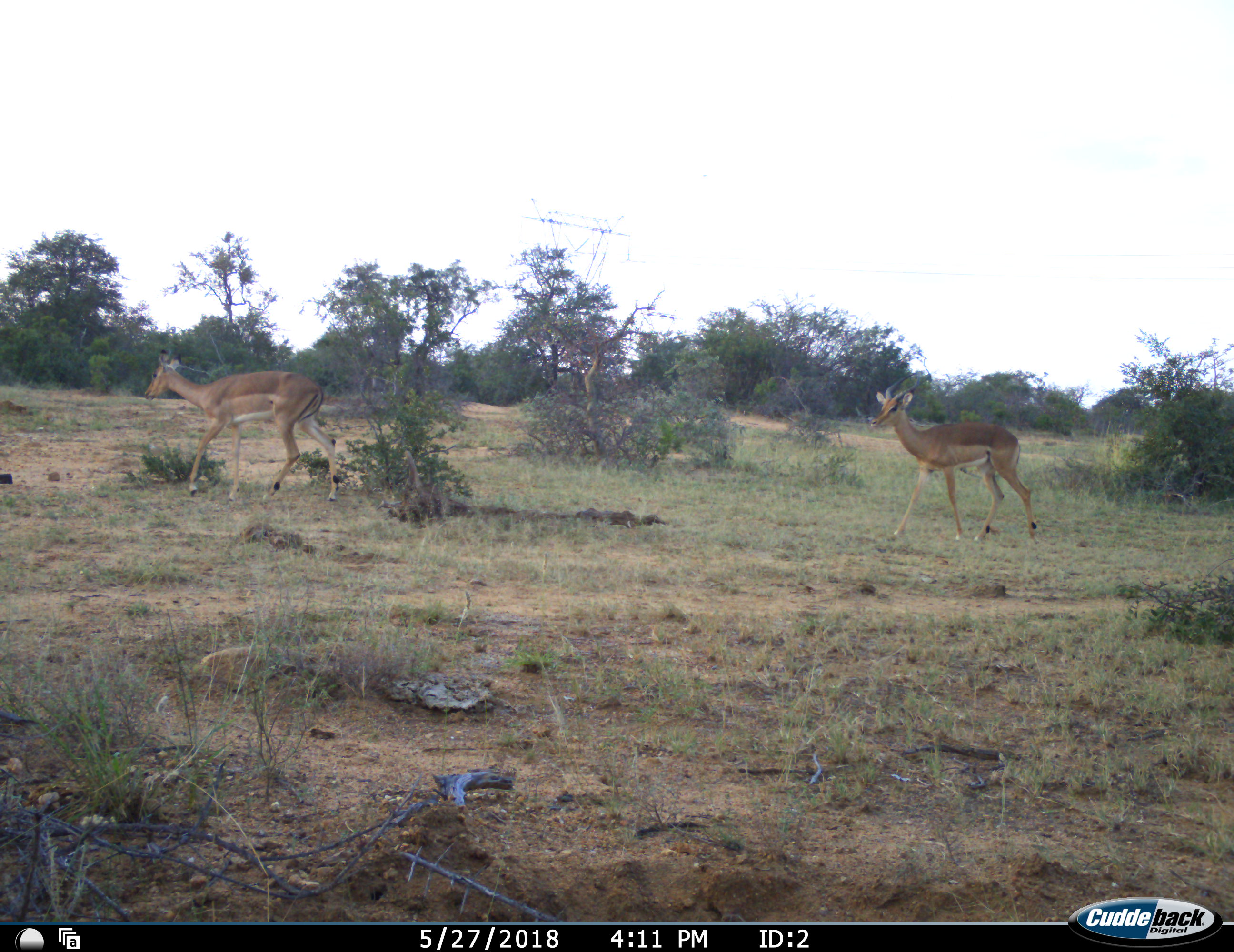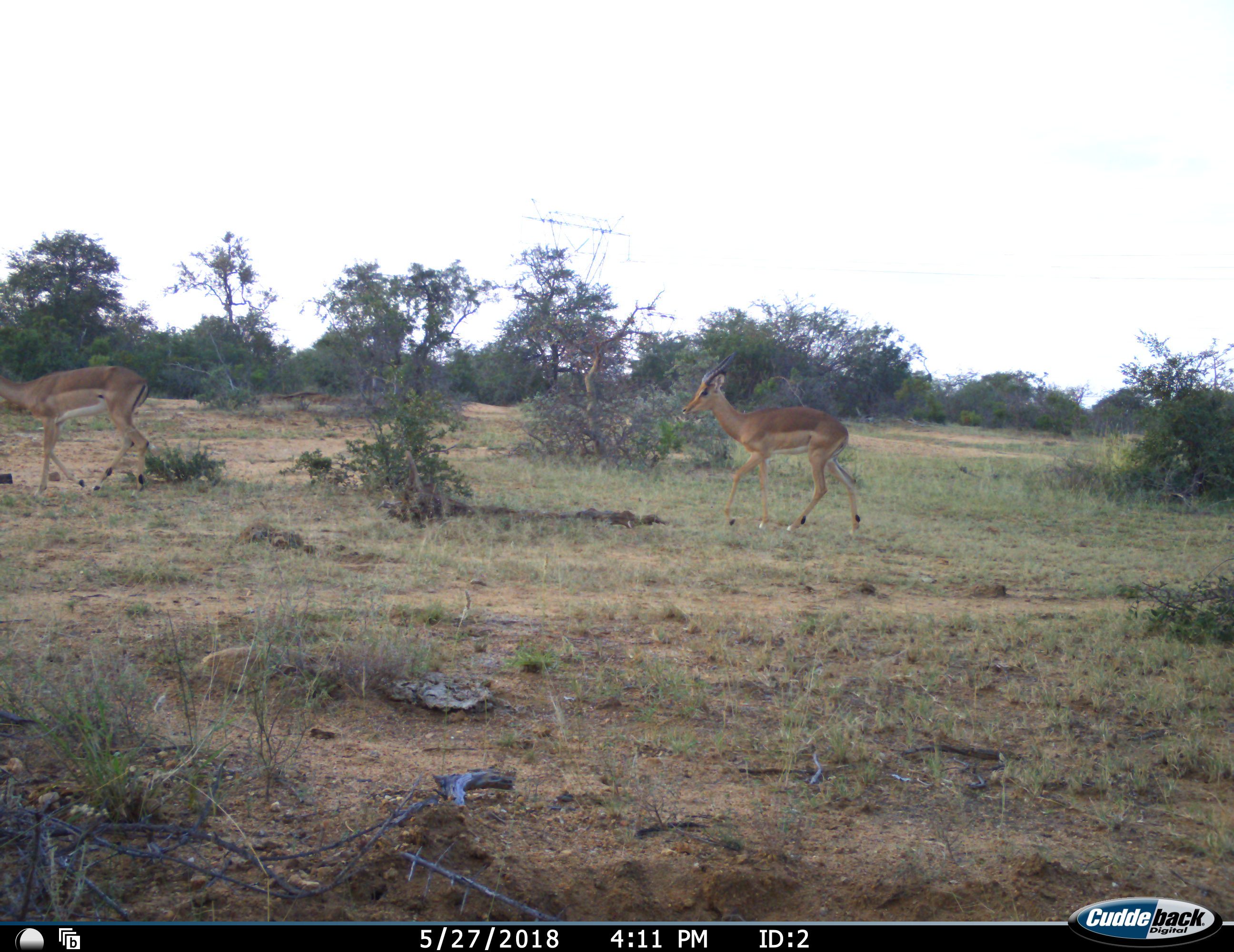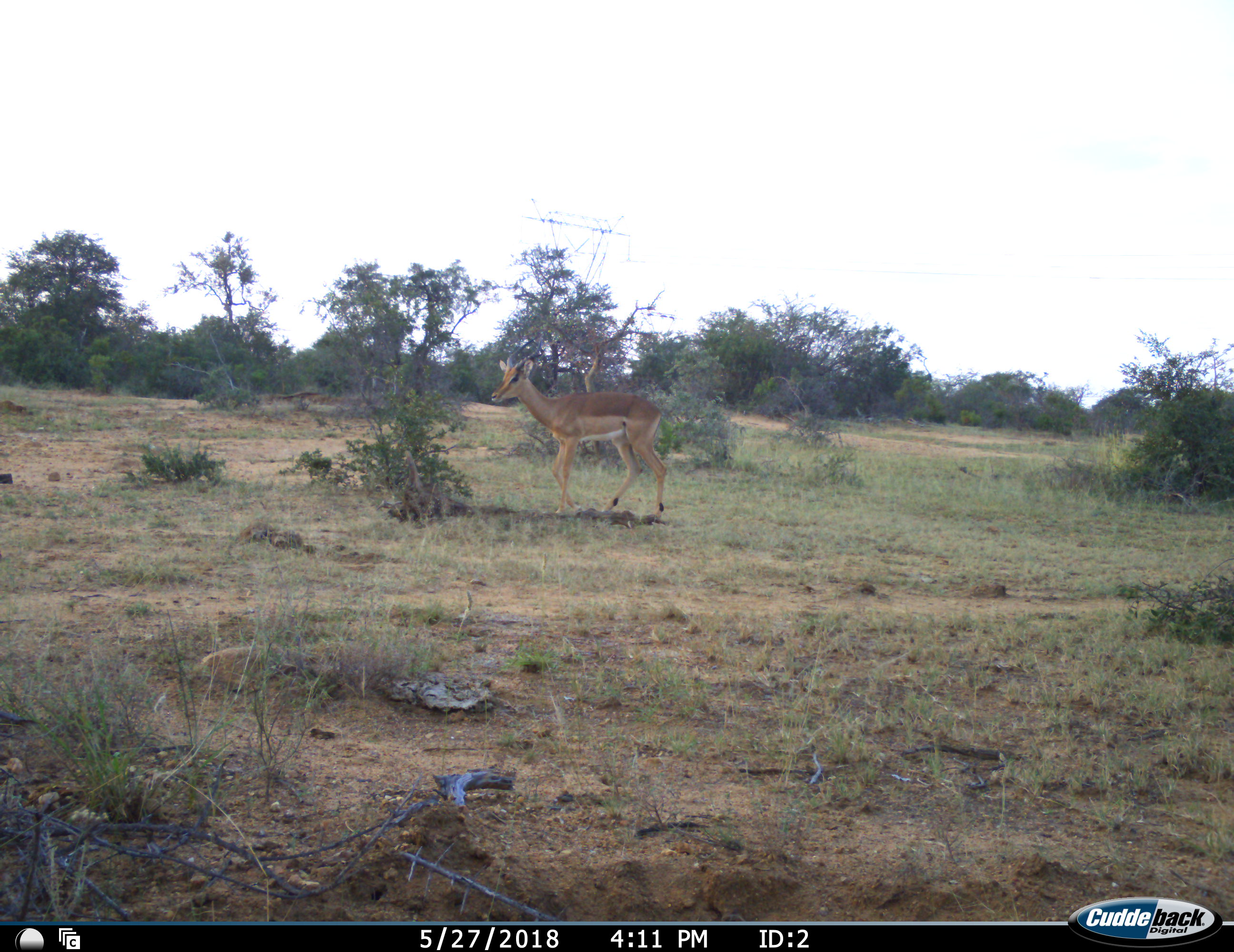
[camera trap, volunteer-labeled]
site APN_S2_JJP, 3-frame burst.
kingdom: Animalia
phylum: Chordata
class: Mammalia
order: Artiodactyla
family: Bovidae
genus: Aepyceros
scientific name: Aepyceros melampus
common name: impala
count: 2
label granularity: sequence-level